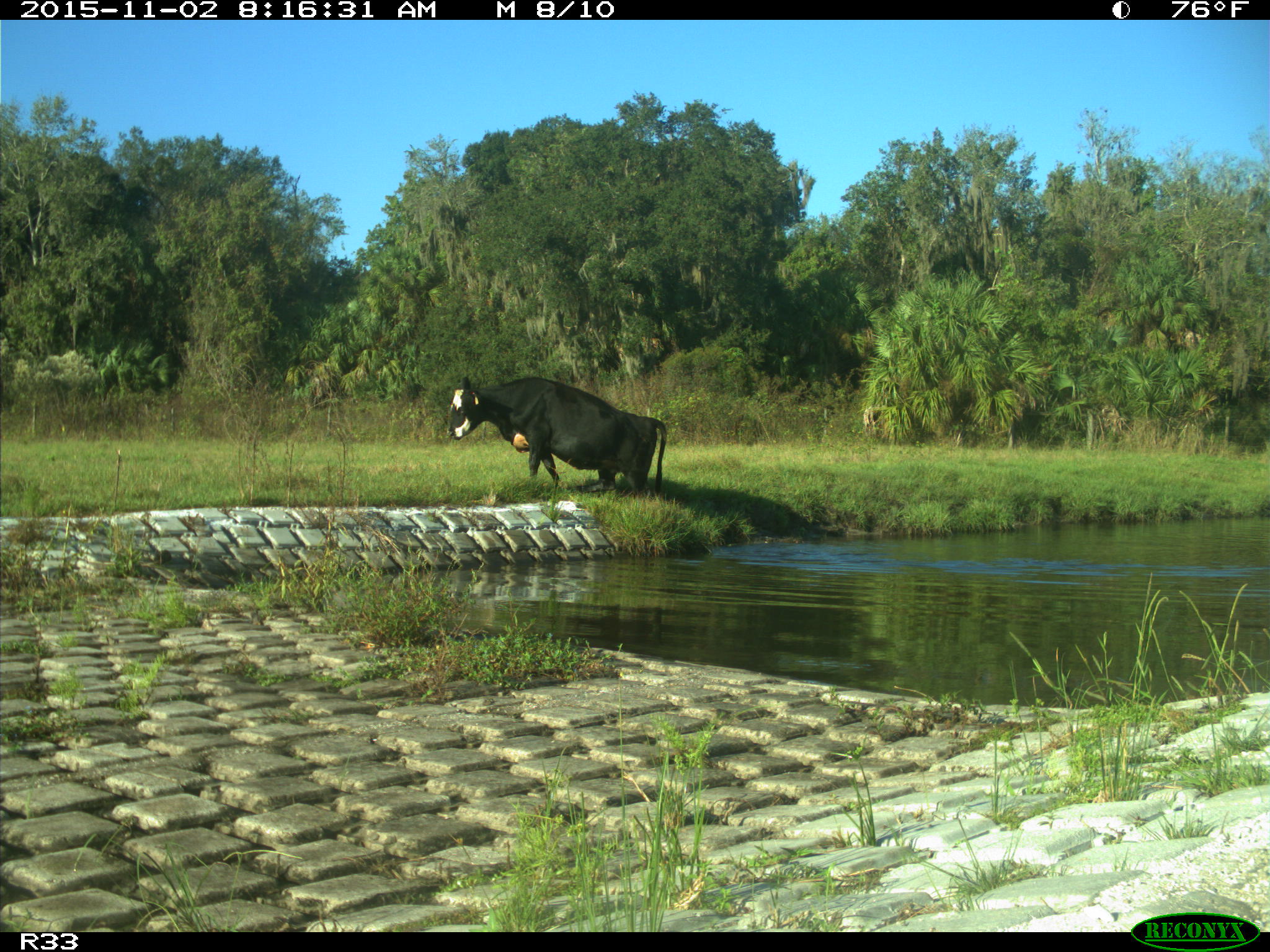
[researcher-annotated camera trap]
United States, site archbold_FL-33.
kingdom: Animalia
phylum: Chordata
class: Mammalia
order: Artiodactyla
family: Bovidae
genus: Bos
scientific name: Bos taurus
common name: domestic cow